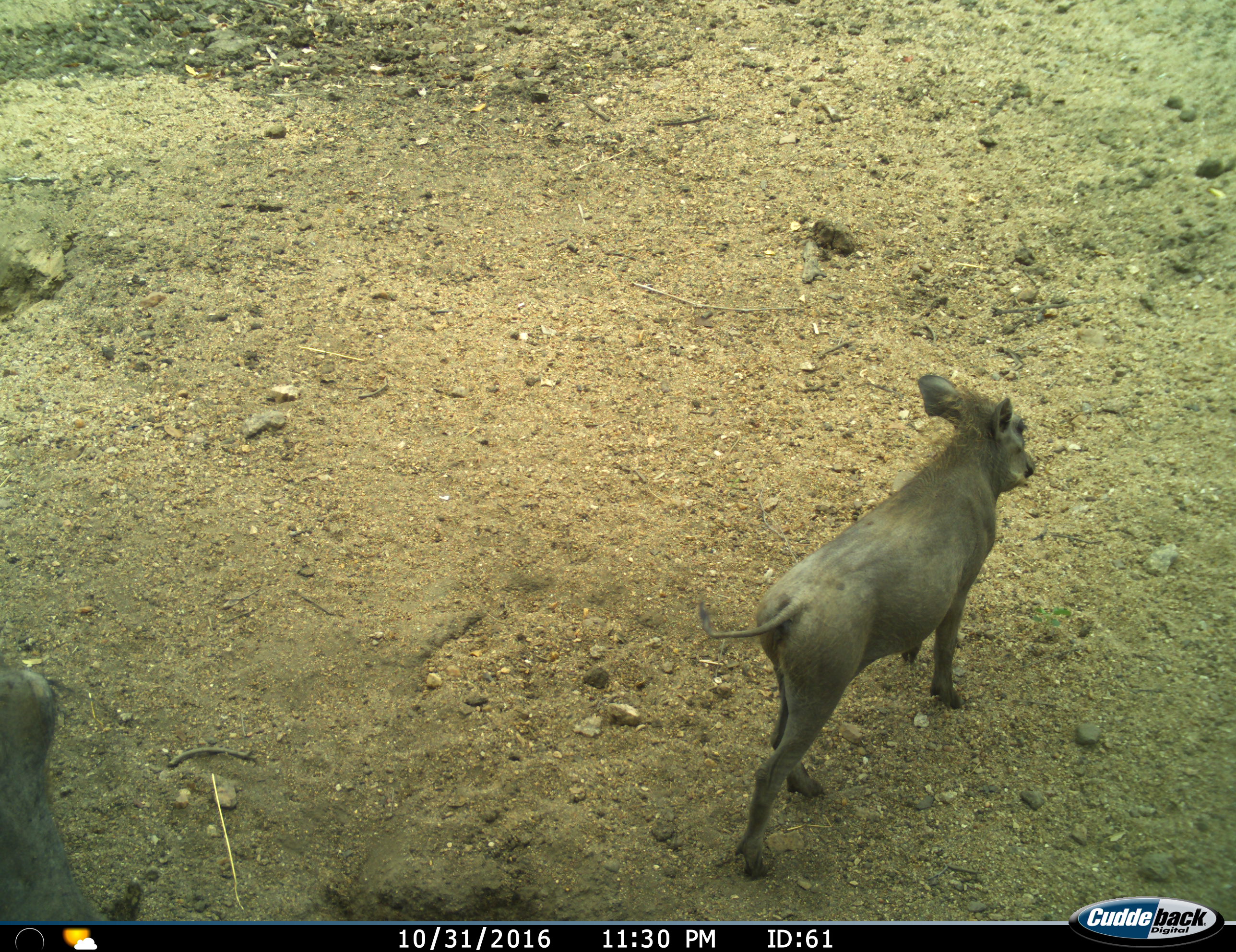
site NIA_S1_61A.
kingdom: Animalia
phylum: Chordata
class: Mammalia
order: Artiodactyla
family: Suidae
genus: Phacochoerus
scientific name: Phacochoerus africanus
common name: warthog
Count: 2.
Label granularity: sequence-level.